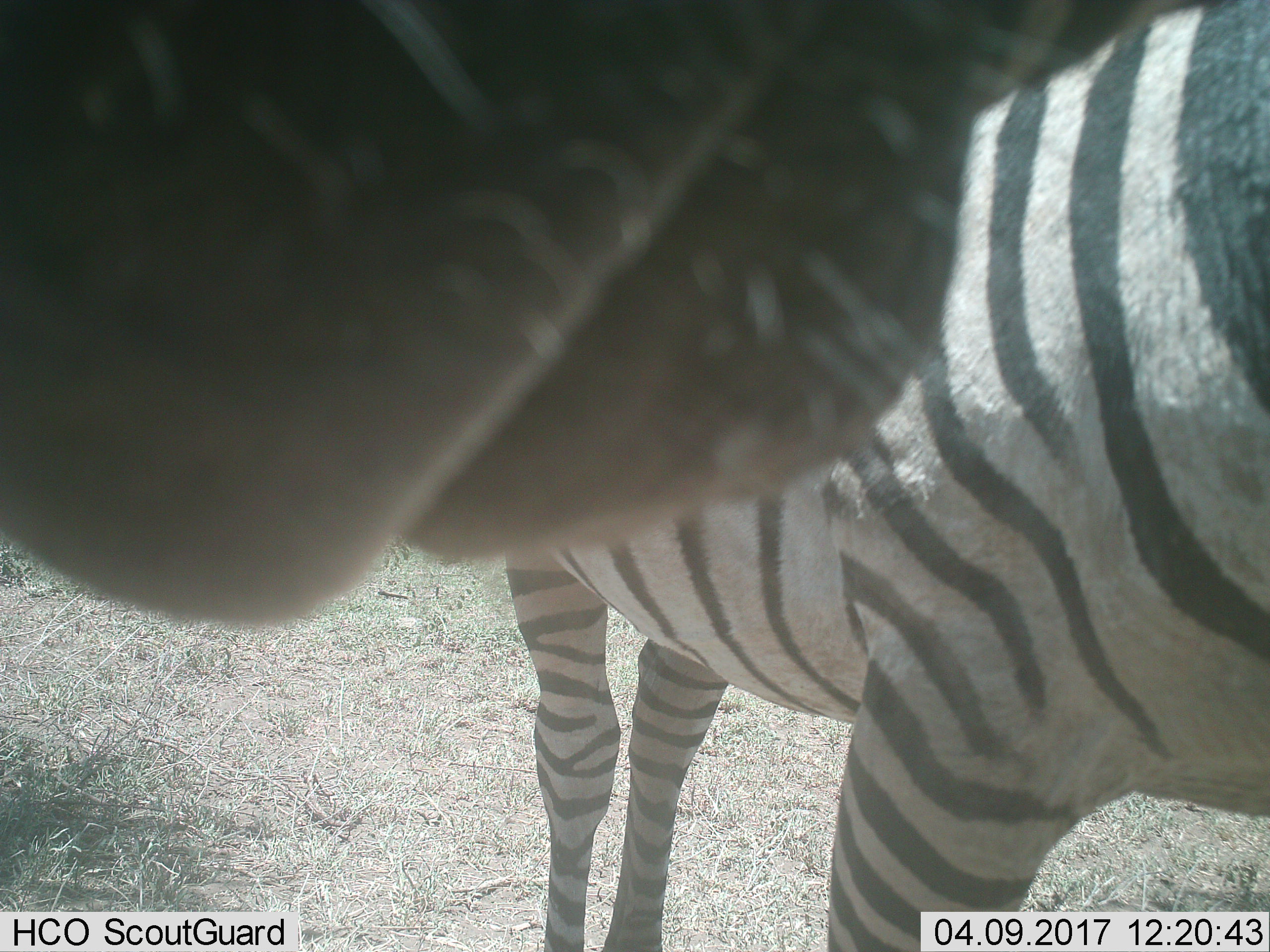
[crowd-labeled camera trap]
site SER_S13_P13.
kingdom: Animalia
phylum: Chordata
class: Mammalia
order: Perissodactyla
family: Equidae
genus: Equus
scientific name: Equus quagga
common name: plains zebra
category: zebraplains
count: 1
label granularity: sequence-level